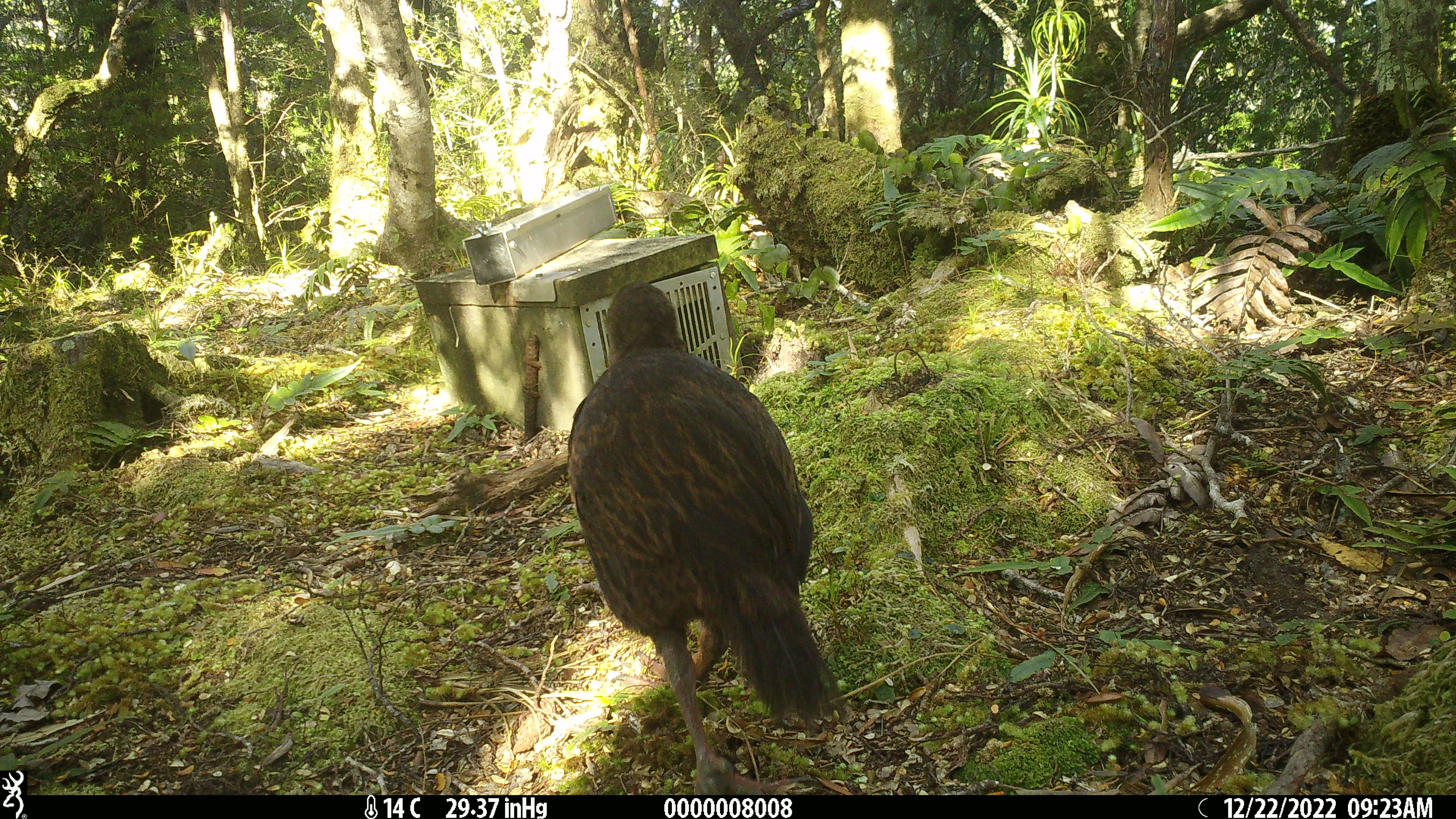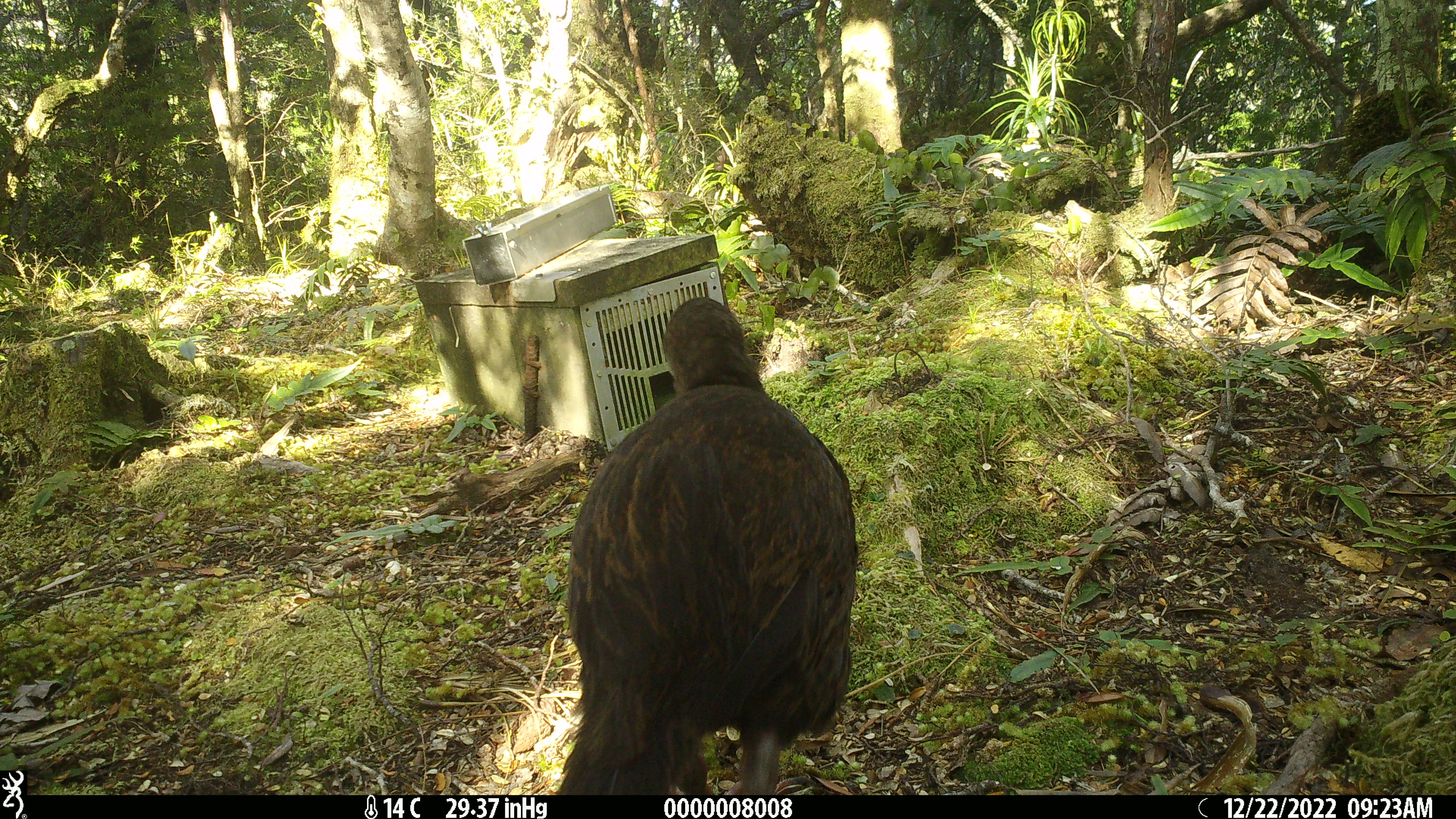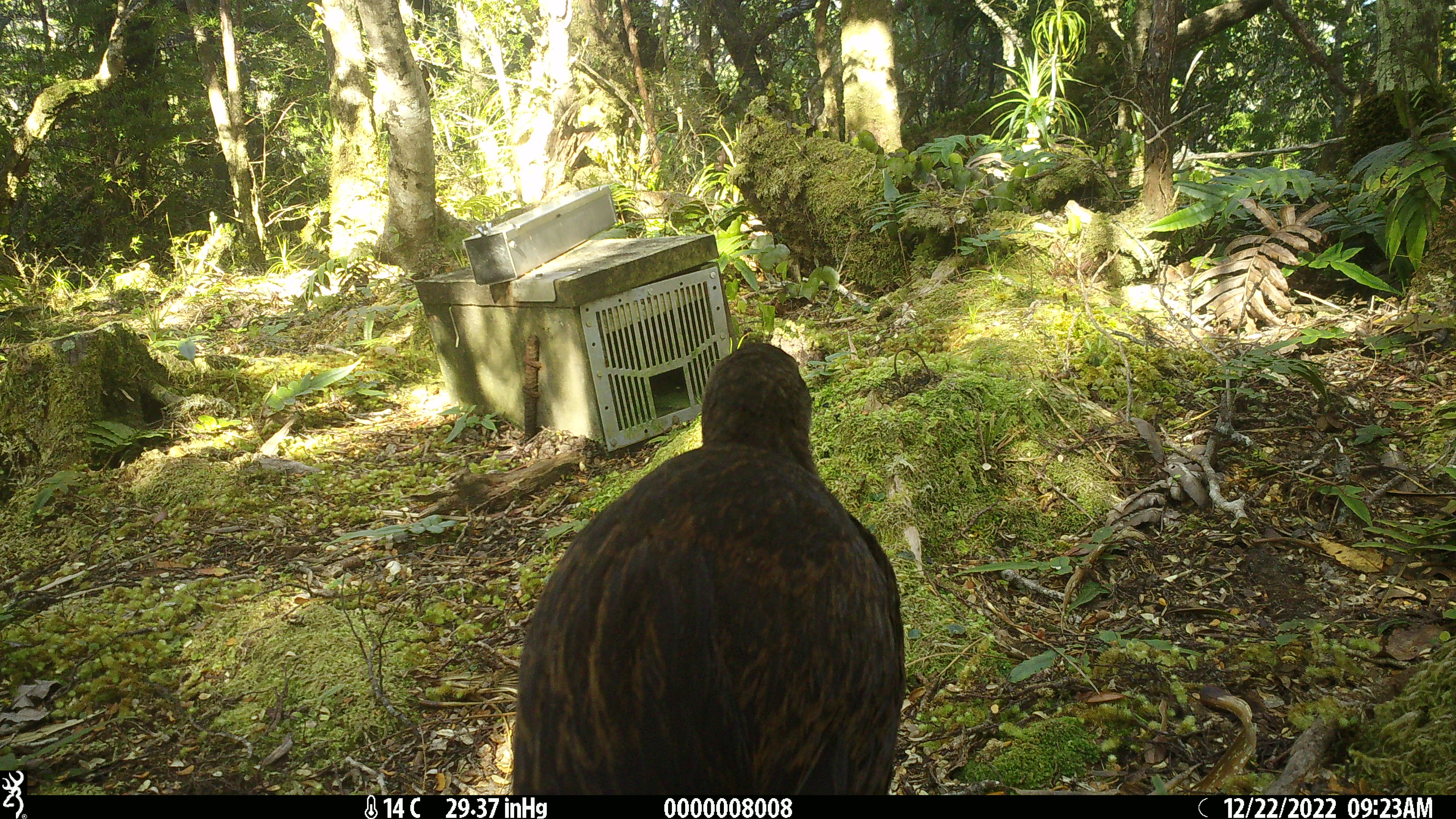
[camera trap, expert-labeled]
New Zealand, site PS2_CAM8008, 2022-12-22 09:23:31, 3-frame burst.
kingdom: Animalia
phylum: Chordata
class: Aves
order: Gruiformes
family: Rallidae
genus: Gallirallus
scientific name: Gallirallus australis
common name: weka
Weka (Gallirallus australis).